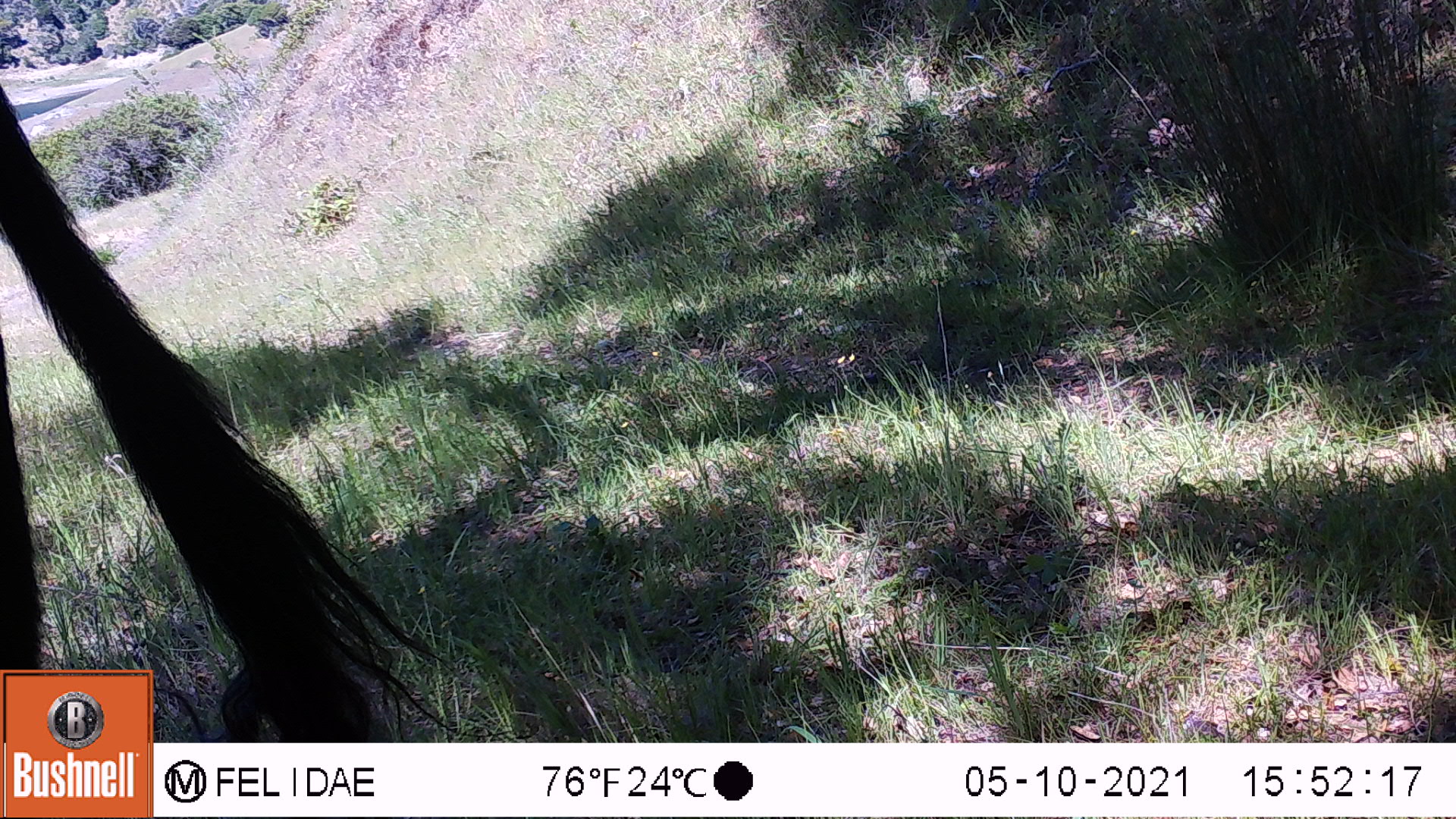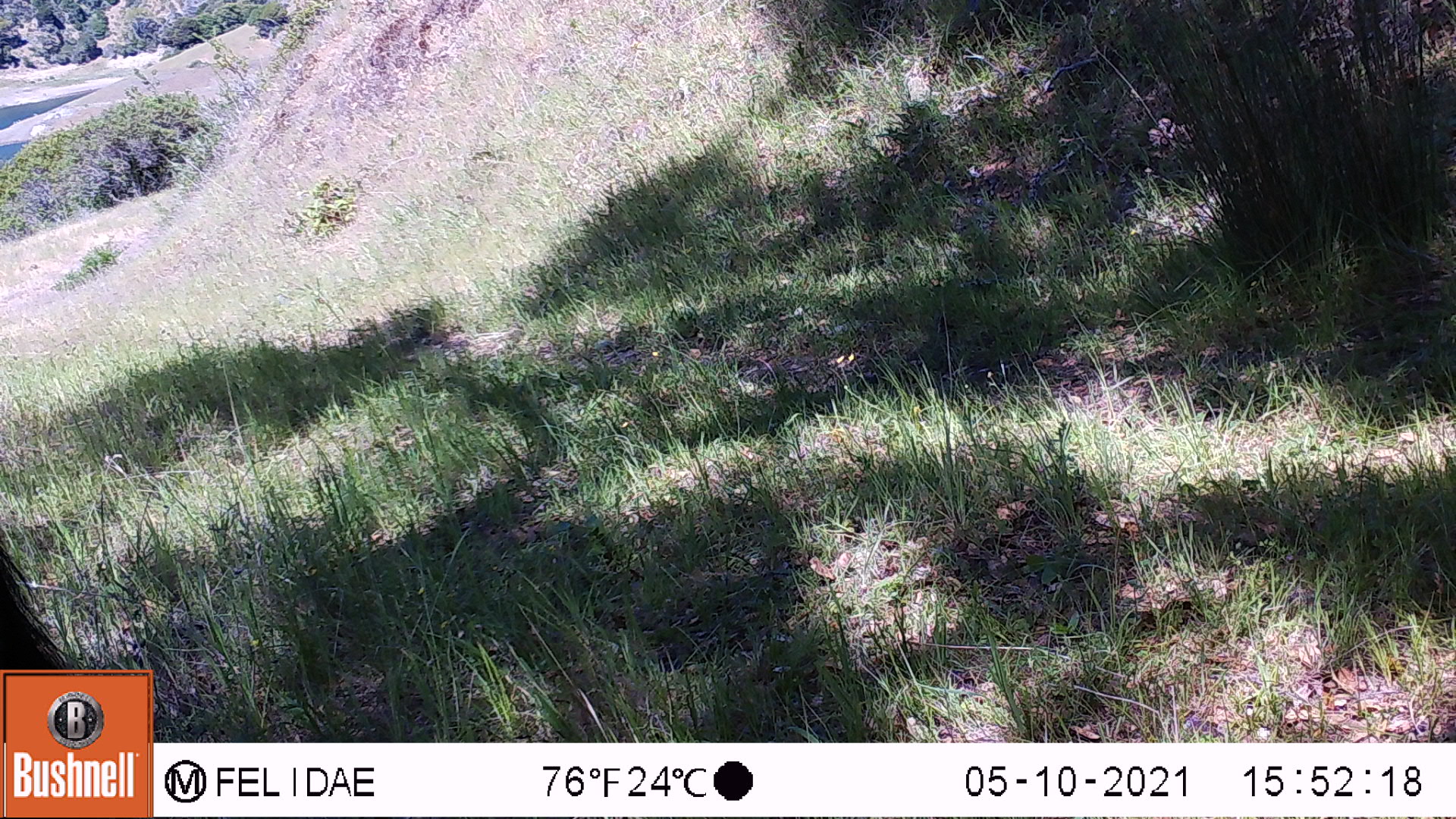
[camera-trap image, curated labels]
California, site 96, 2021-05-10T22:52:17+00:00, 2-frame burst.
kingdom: Animalia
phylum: Chordata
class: Mammalia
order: Artiodactyla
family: Bovidae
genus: Bos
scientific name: Bos taurus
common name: domestic cattle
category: cattle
Cattle (domestic cattle) (Bos taurus).